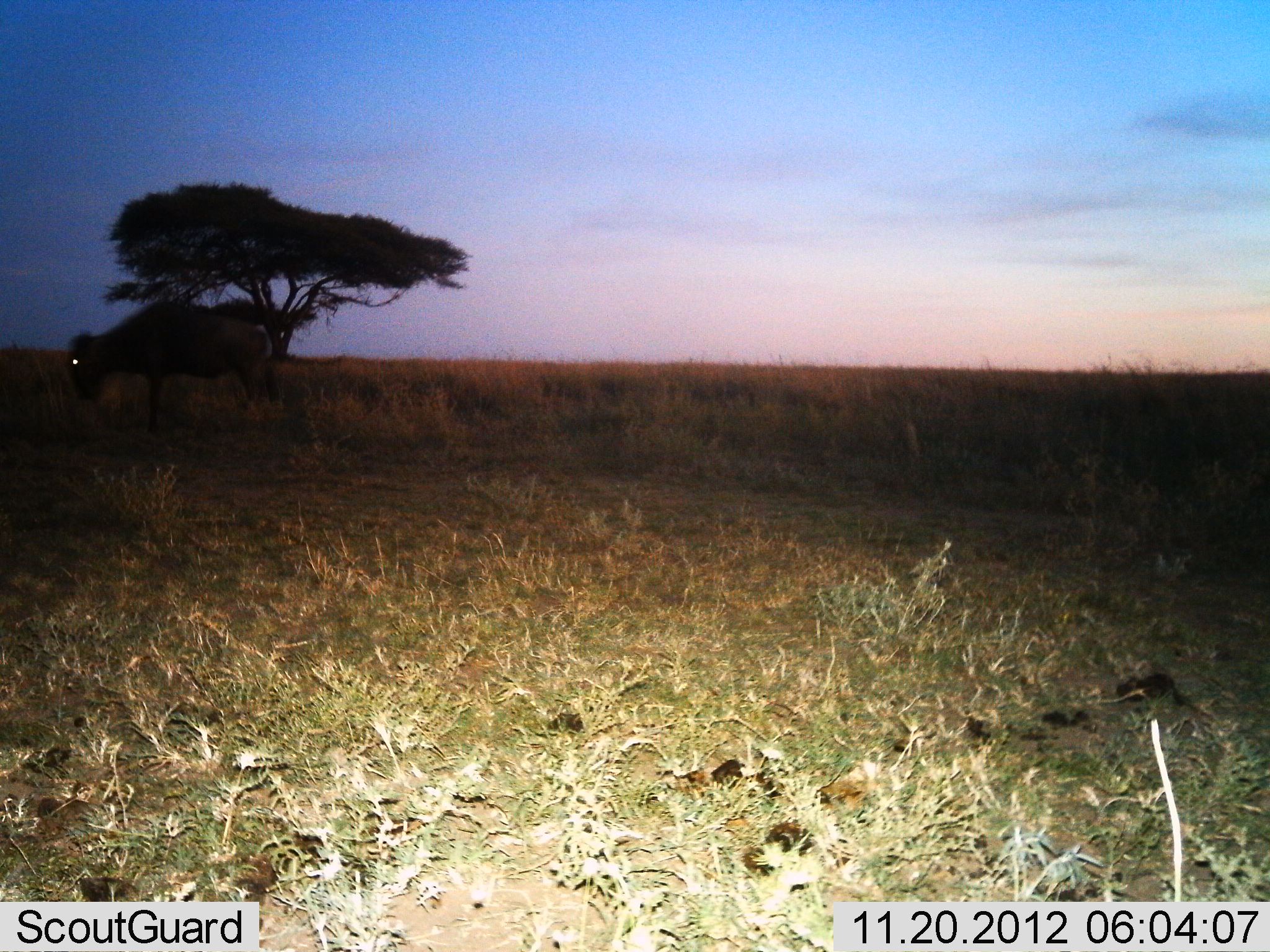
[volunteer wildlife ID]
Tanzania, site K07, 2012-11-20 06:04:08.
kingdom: Animalia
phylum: Chordata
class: Mammalia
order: Artiodactyla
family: Bovidae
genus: Connochaetes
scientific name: Connochaetes taurinus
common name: blue wildebeest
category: wildebeest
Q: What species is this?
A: Wildebeest (blue wildebeest) (Connochaetes taurinus).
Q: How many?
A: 1.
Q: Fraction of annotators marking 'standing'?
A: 100%.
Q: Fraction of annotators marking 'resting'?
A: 0%.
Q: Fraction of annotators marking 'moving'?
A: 0%.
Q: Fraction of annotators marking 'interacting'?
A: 0%.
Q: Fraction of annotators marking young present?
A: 0%.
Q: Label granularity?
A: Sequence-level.